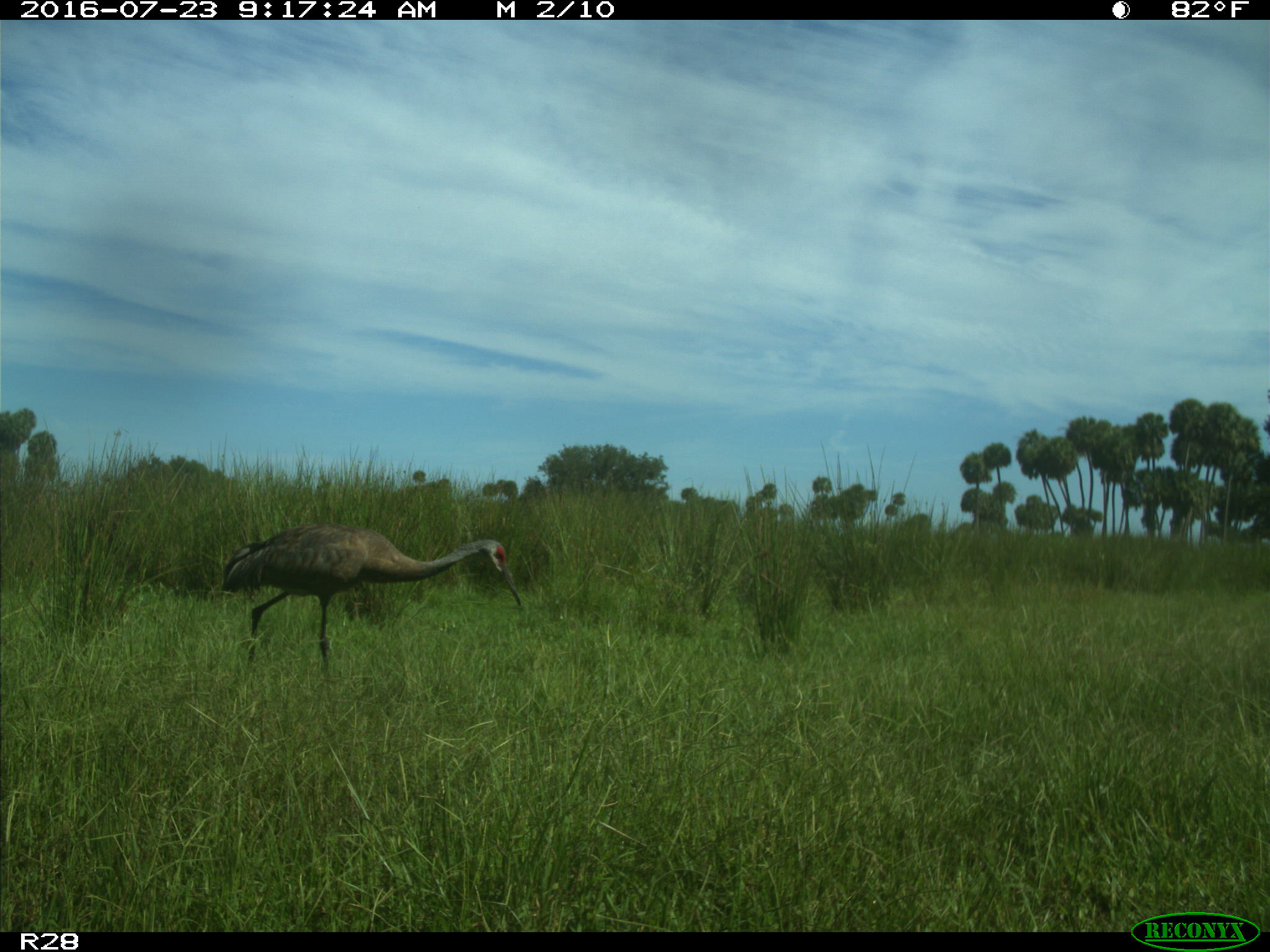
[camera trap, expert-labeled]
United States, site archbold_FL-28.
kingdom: Animalia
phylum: Chordata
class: Aves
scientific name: Aves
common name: birds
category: unidentified bird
Unidentified bird (birds) (Aves).